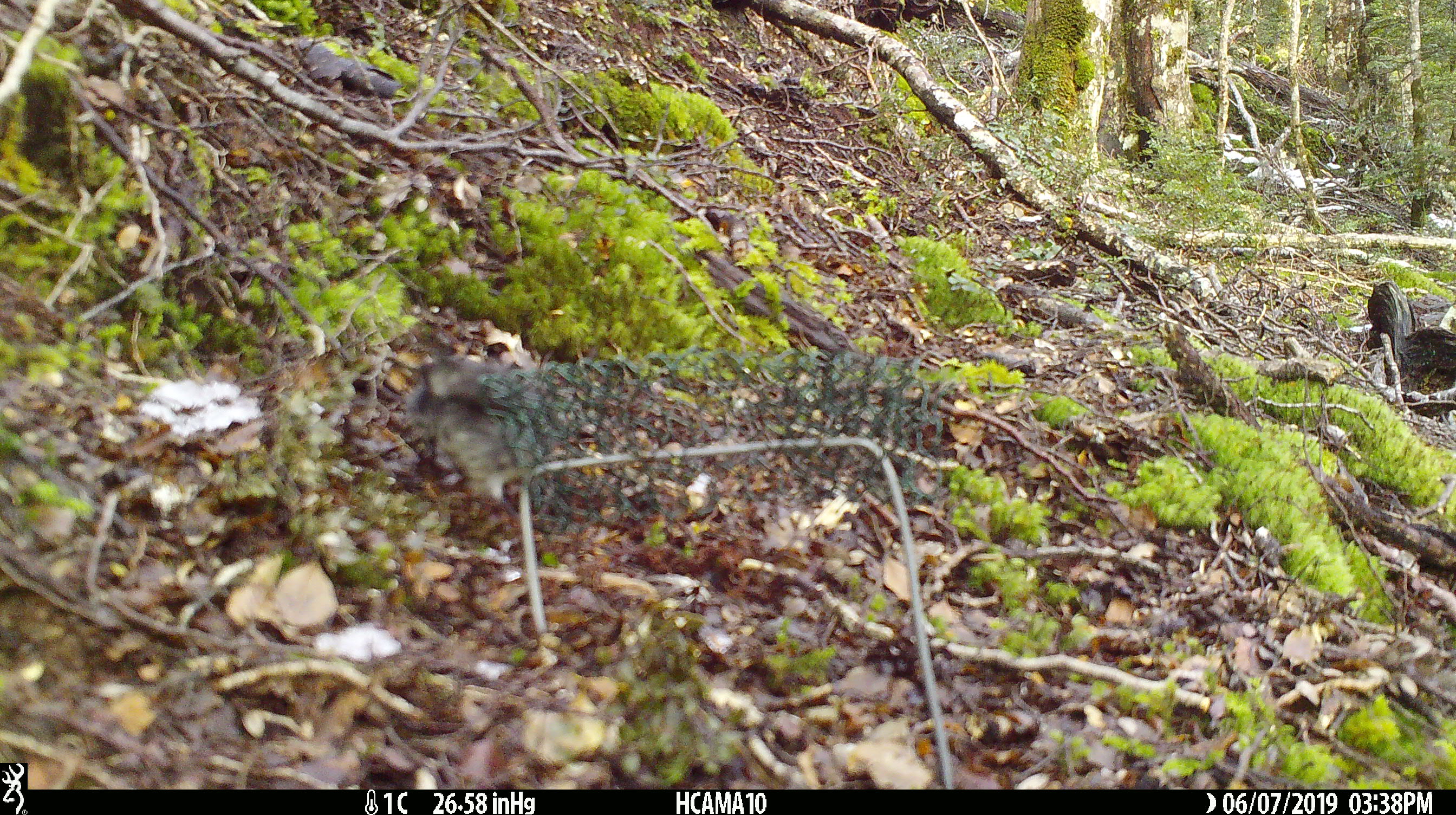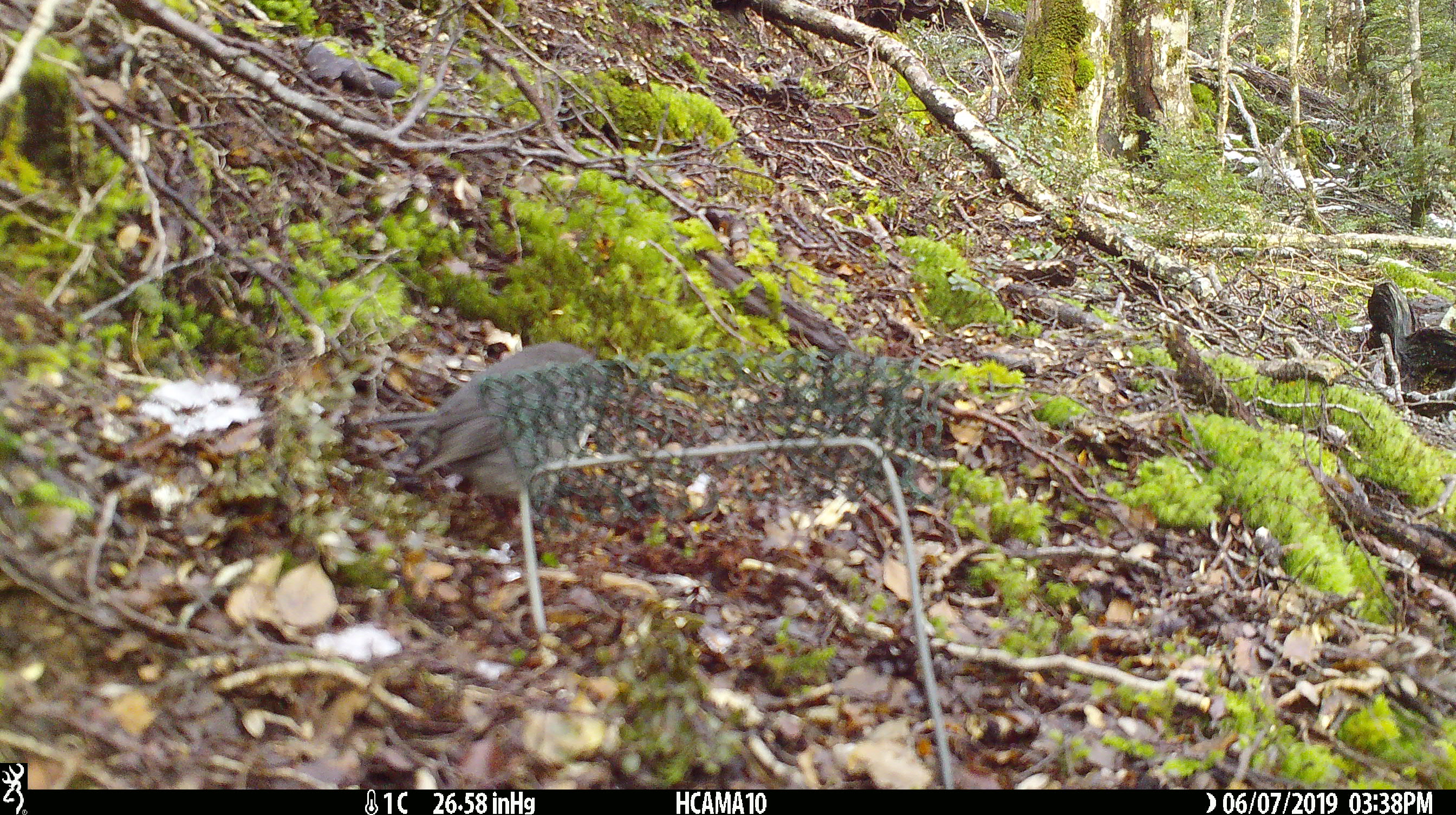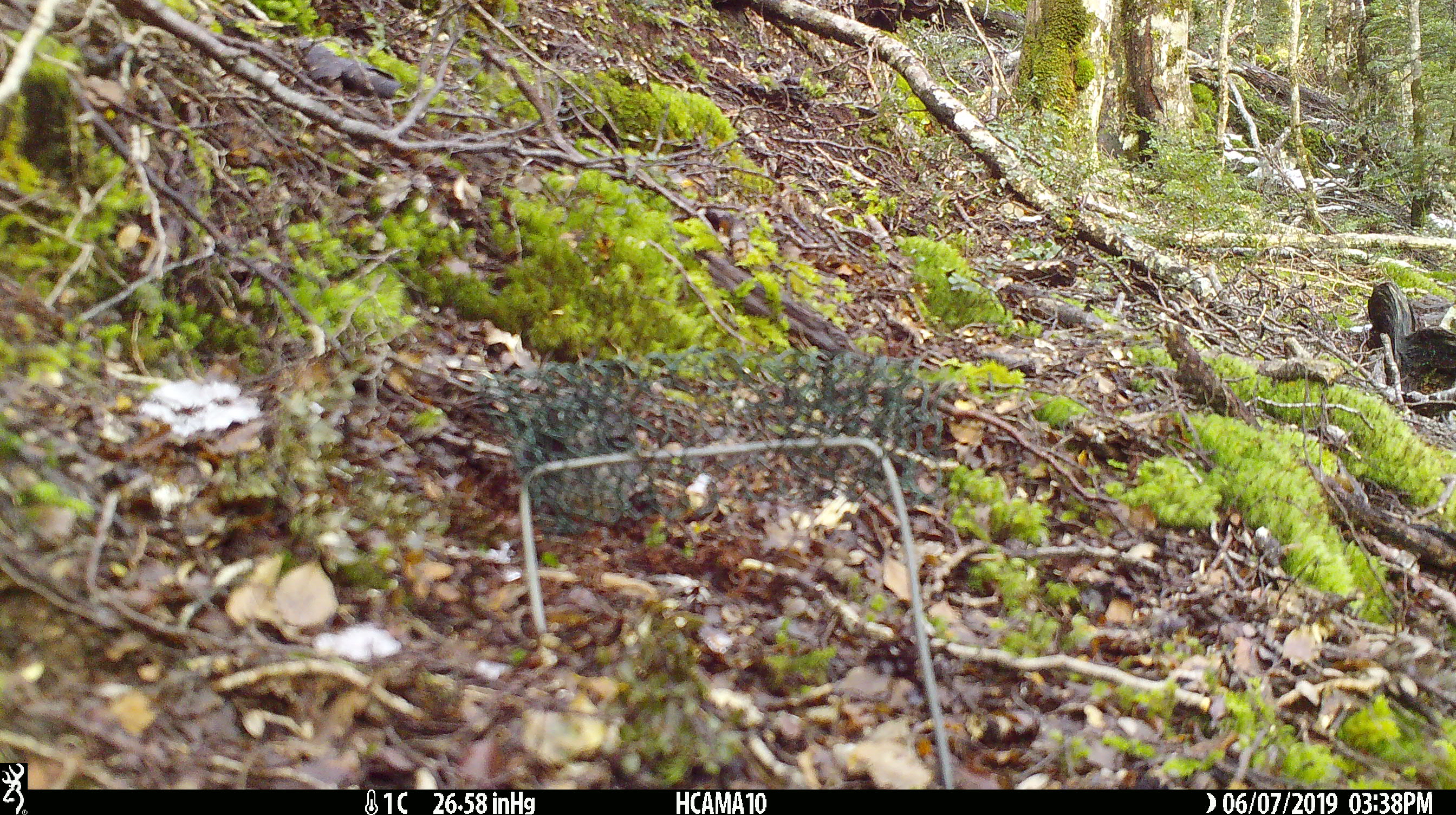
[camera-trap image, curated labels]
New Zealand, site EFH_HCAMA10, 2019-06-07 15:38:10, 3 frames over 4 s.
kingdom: Animalia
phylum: Chordata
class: Aves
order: Passeriformes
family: Petroicidae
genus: Petroica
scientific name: Petroica australis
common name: new zealand robin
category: robin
Robin (new zealand robin) (Petroica australis).